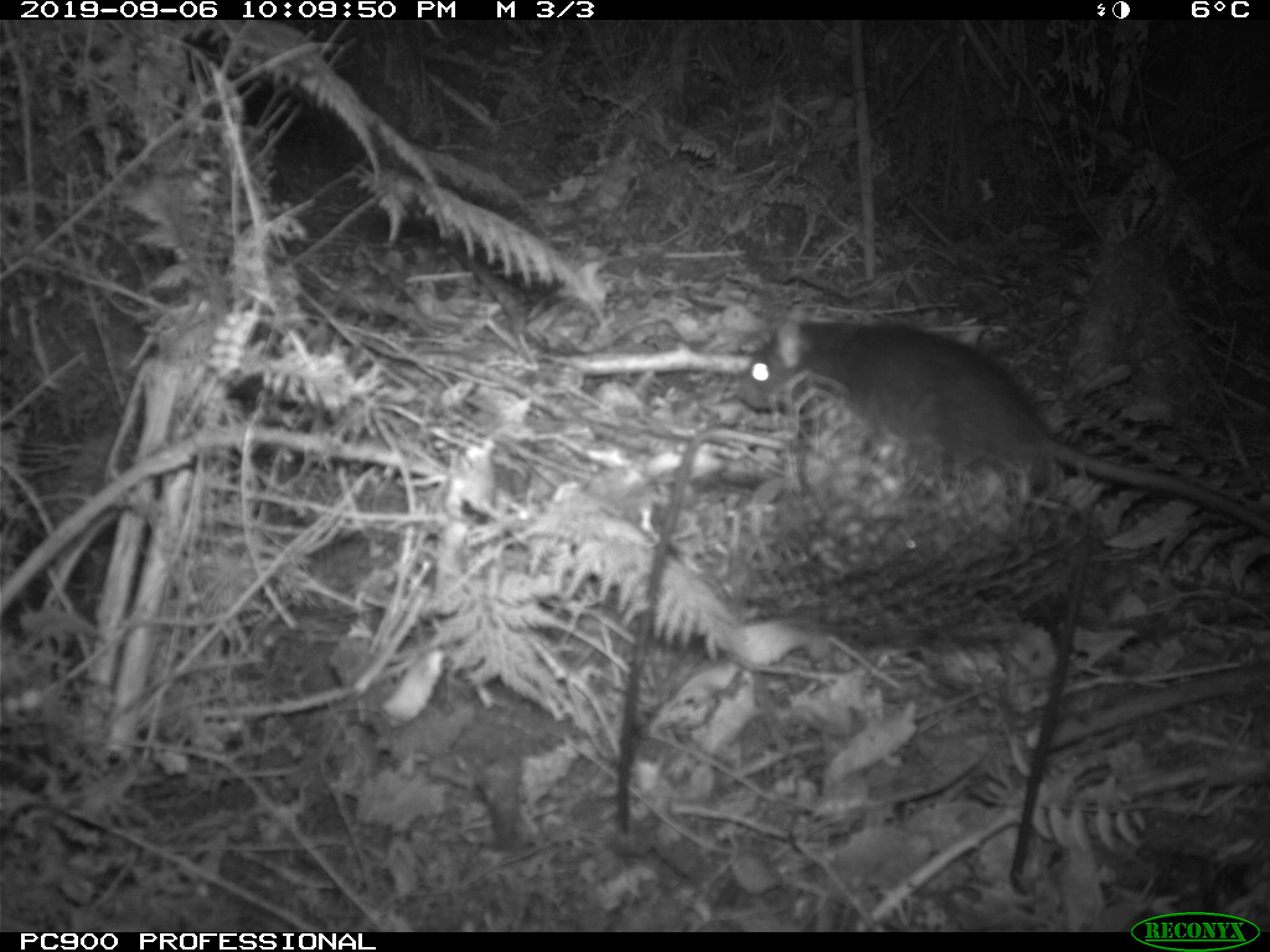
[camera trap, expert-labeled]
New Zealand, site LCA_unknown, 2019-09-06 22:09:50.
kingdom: Animalia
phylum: Chordata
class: Mammalia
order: Rodentia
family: Muridae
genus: Rattus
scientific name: Rattus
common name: rat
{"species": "rat (Rattus)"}